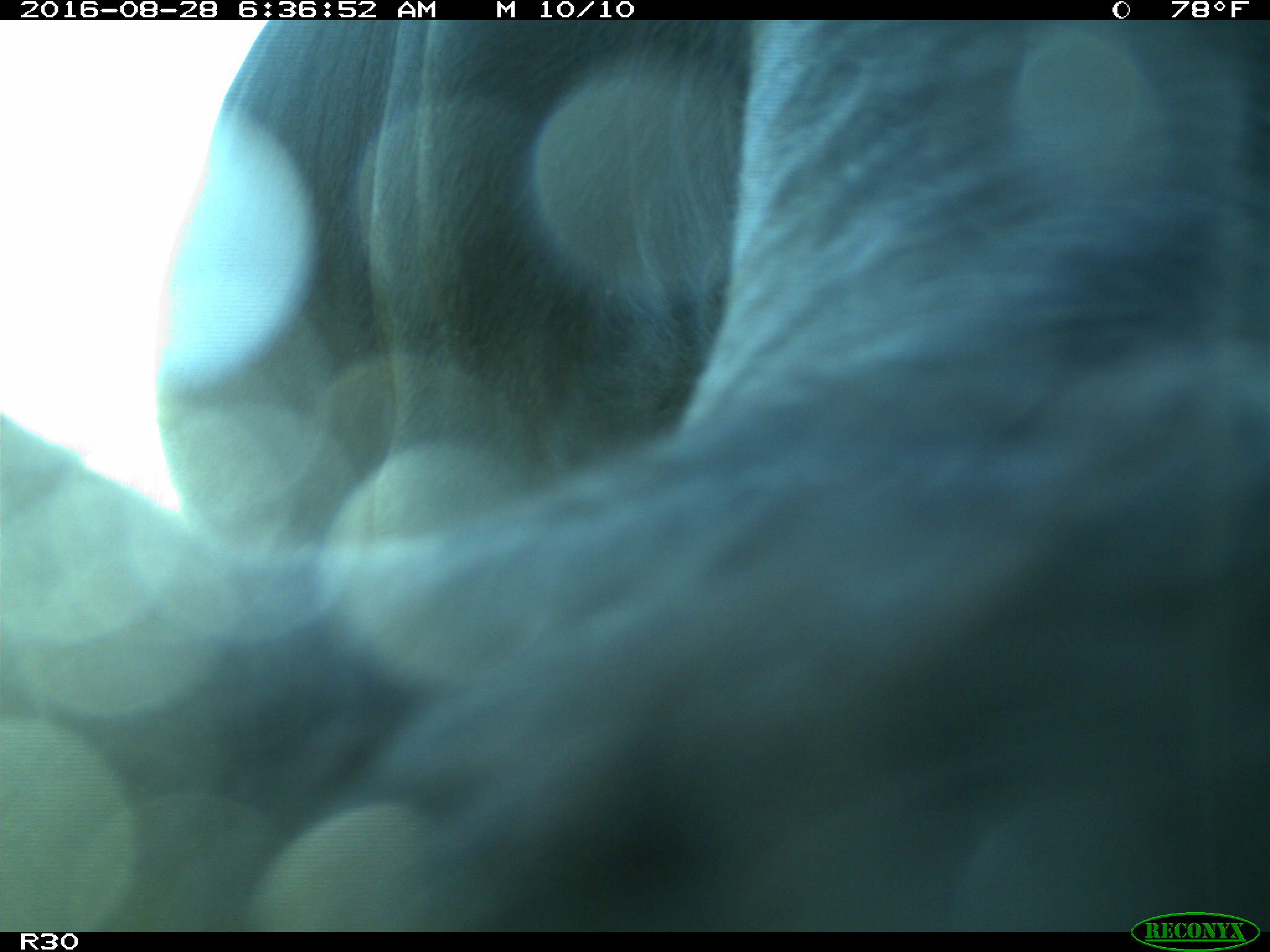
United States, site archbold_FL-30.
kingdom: Animalia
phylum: Chordata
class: Mammalia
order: Artiodactyla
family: Bovidae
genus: Bos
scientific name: Bos taurus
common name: domestic cow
Bos taurus (domestic cow).